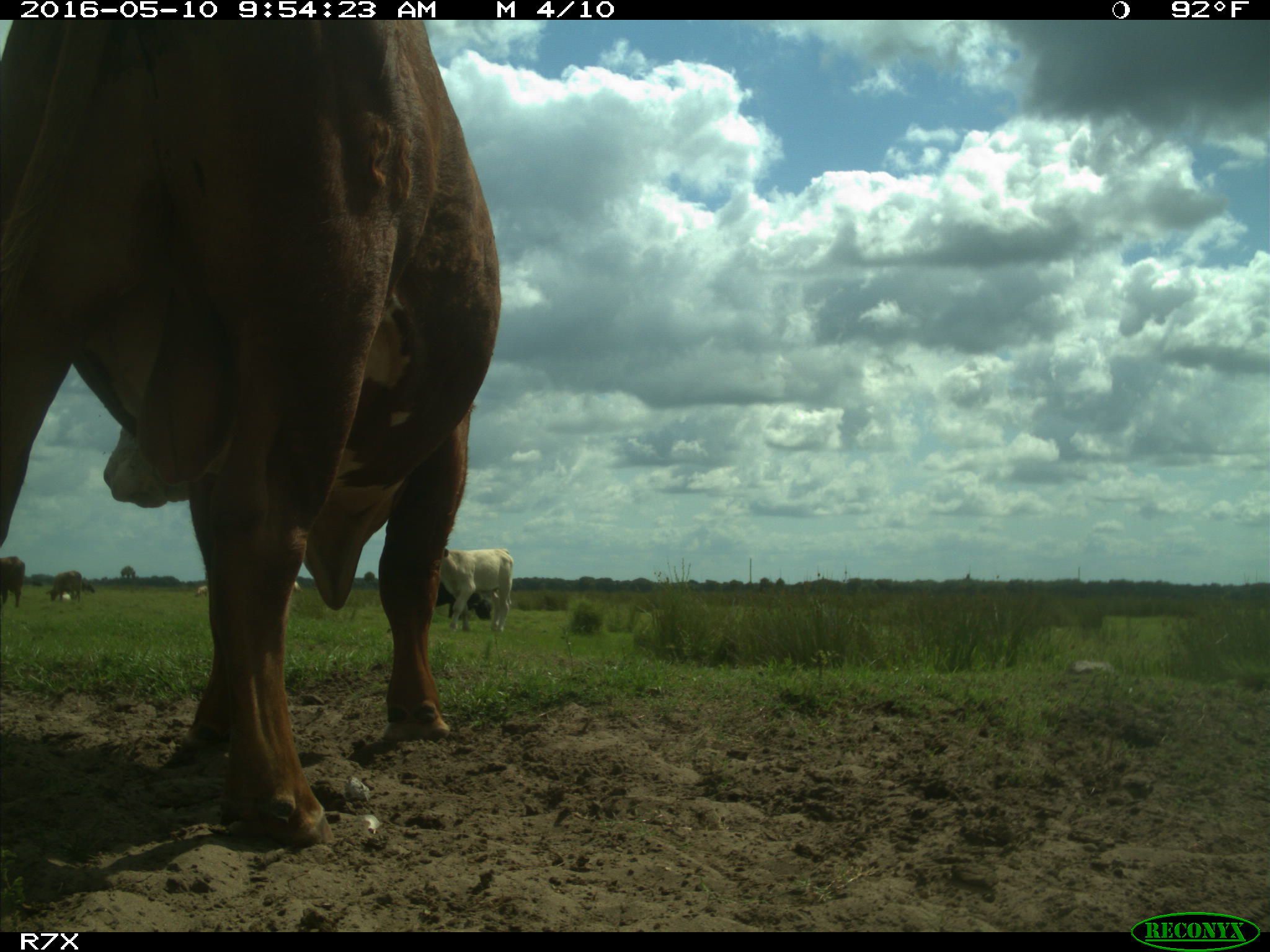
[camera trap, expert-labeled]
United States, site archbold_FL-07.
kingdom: Animalia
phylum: Chordata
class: Mammalia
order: Artiodactyla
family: Bovidae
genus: Bos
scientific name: Bos taurus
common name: domestic cow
Bos taurus (domestic cow).